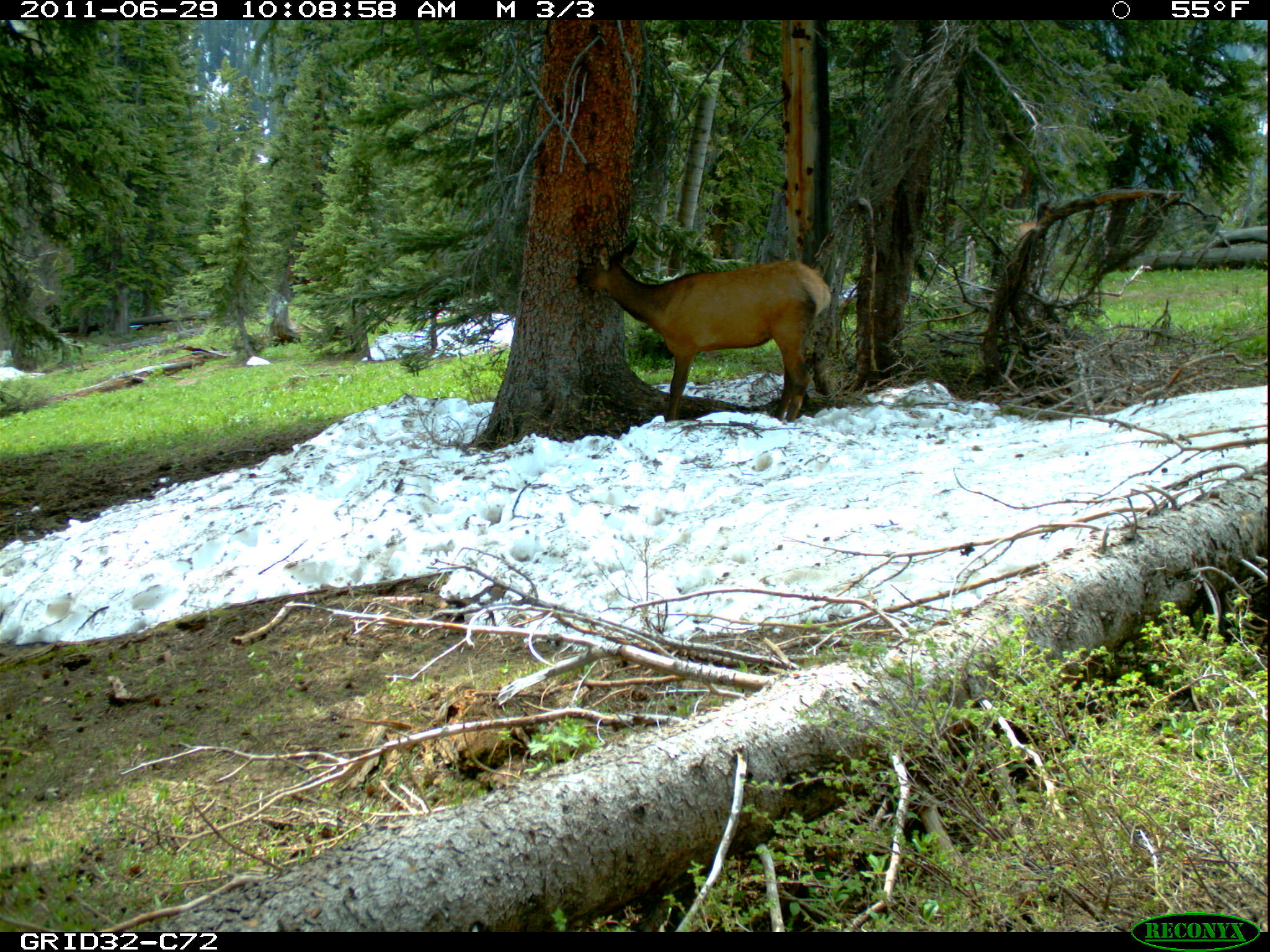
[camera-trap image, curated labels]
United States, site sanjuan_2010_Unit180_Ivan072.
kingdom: Animalia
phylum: Chordata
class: Mammalia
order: Artiodactyla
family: Cervidae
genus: Cervus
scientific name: Cervus elaphus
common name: red deer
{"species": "Cervus elaphus (red deer)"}